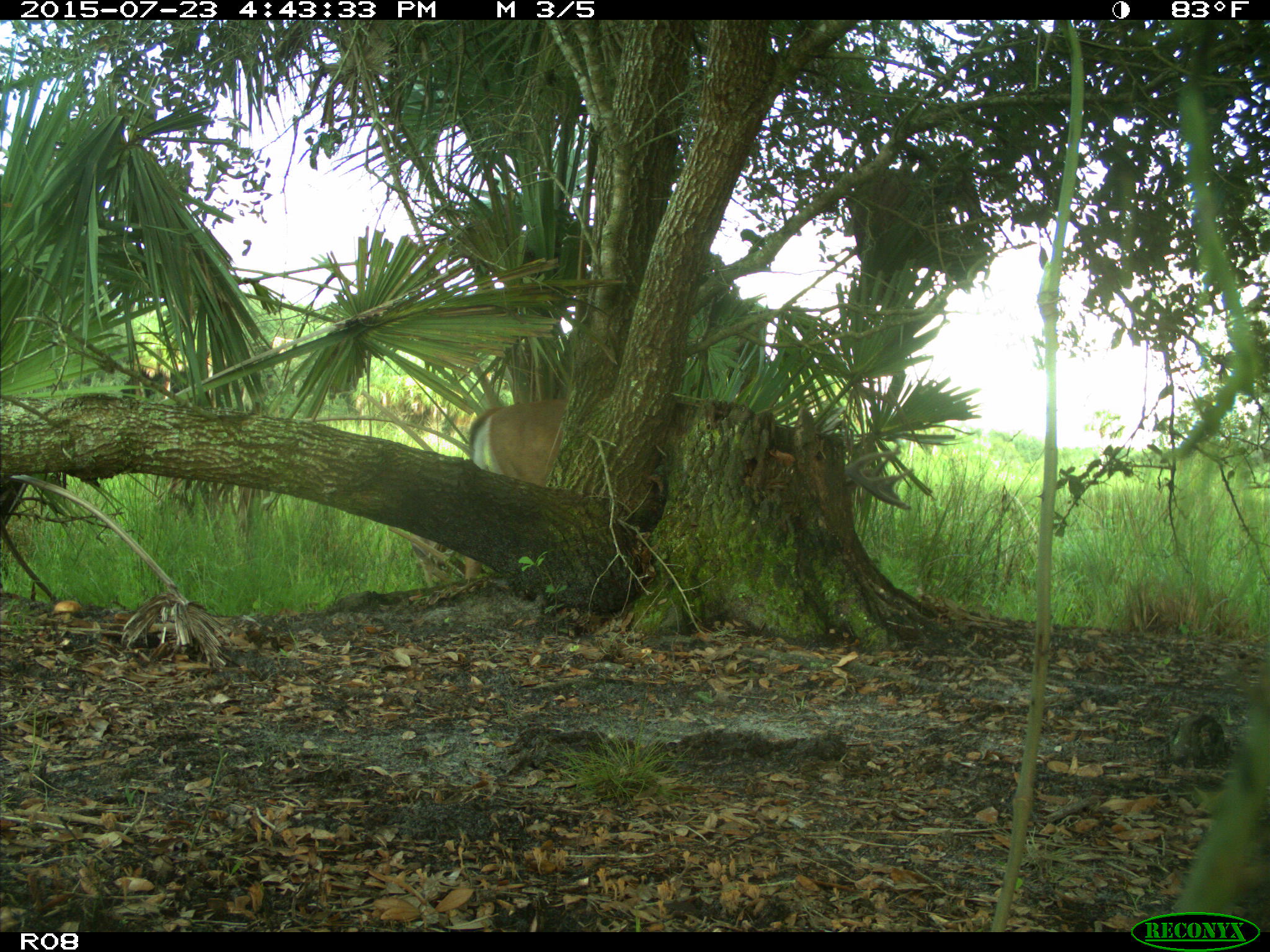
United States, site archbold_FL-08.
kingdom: Animalia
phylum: Chordata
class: Mammalia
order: Artiodactyla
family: Cervidae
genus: Odocoileus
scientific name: Odocoileus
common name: deer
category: unidentified deer